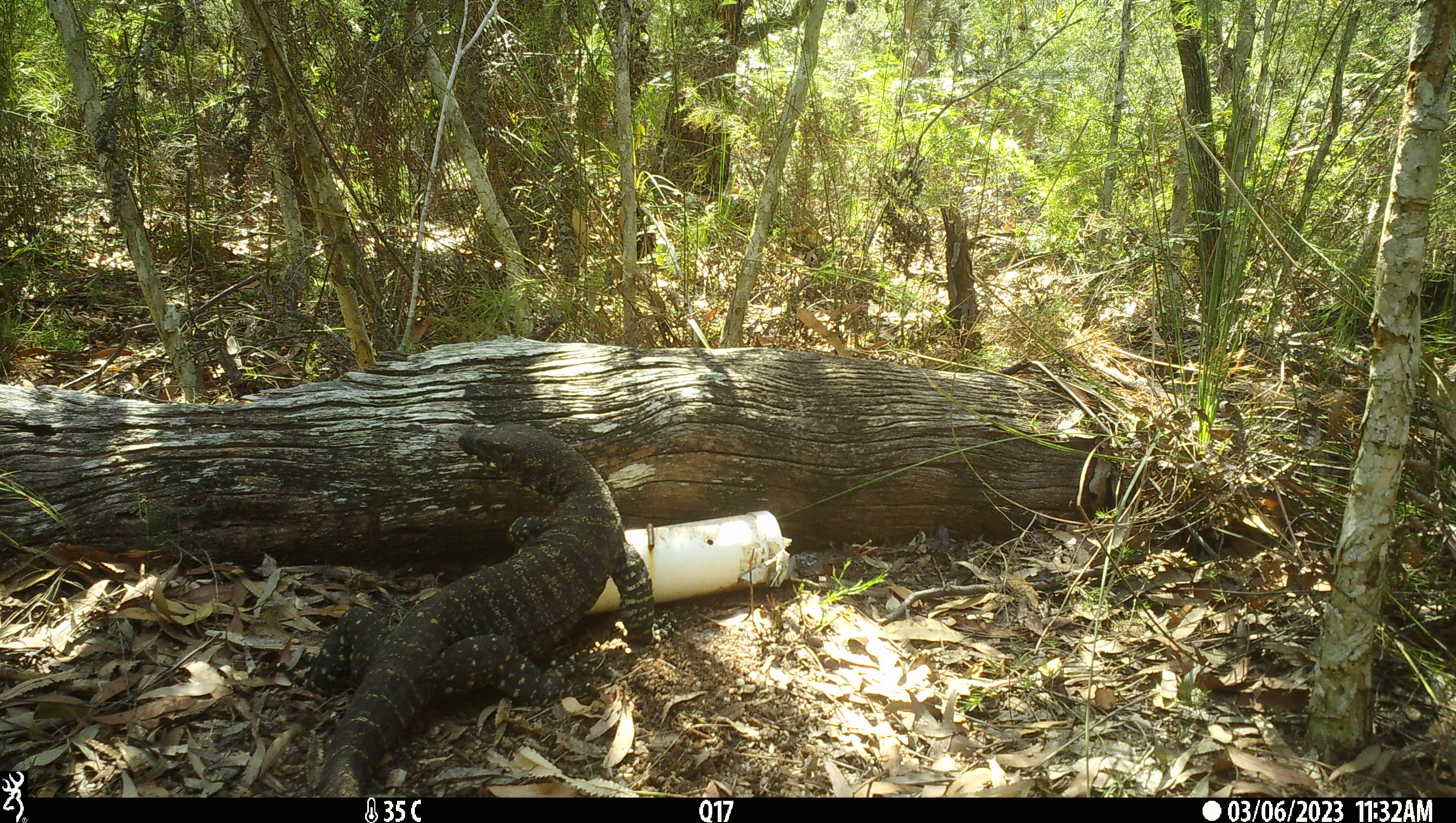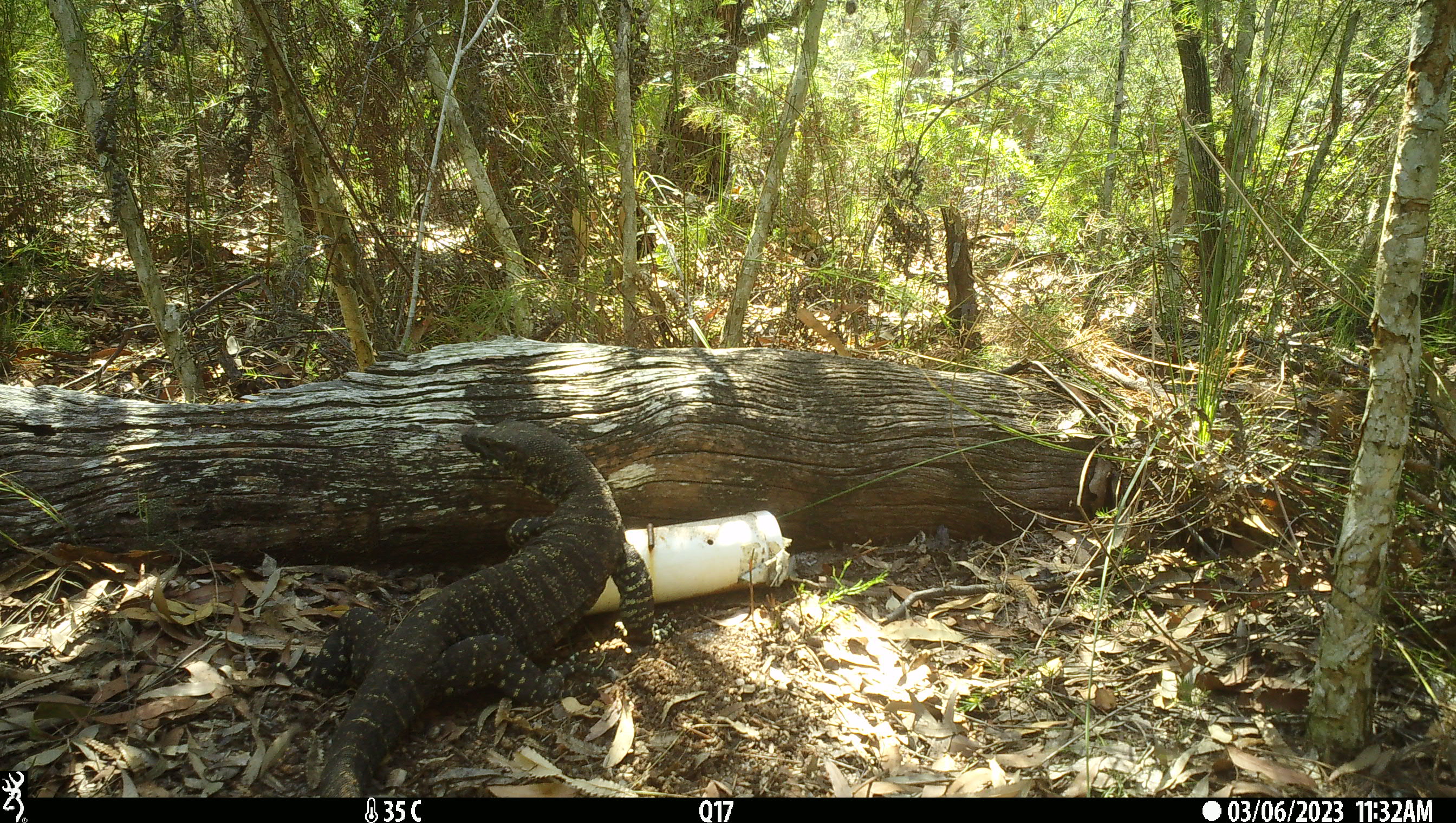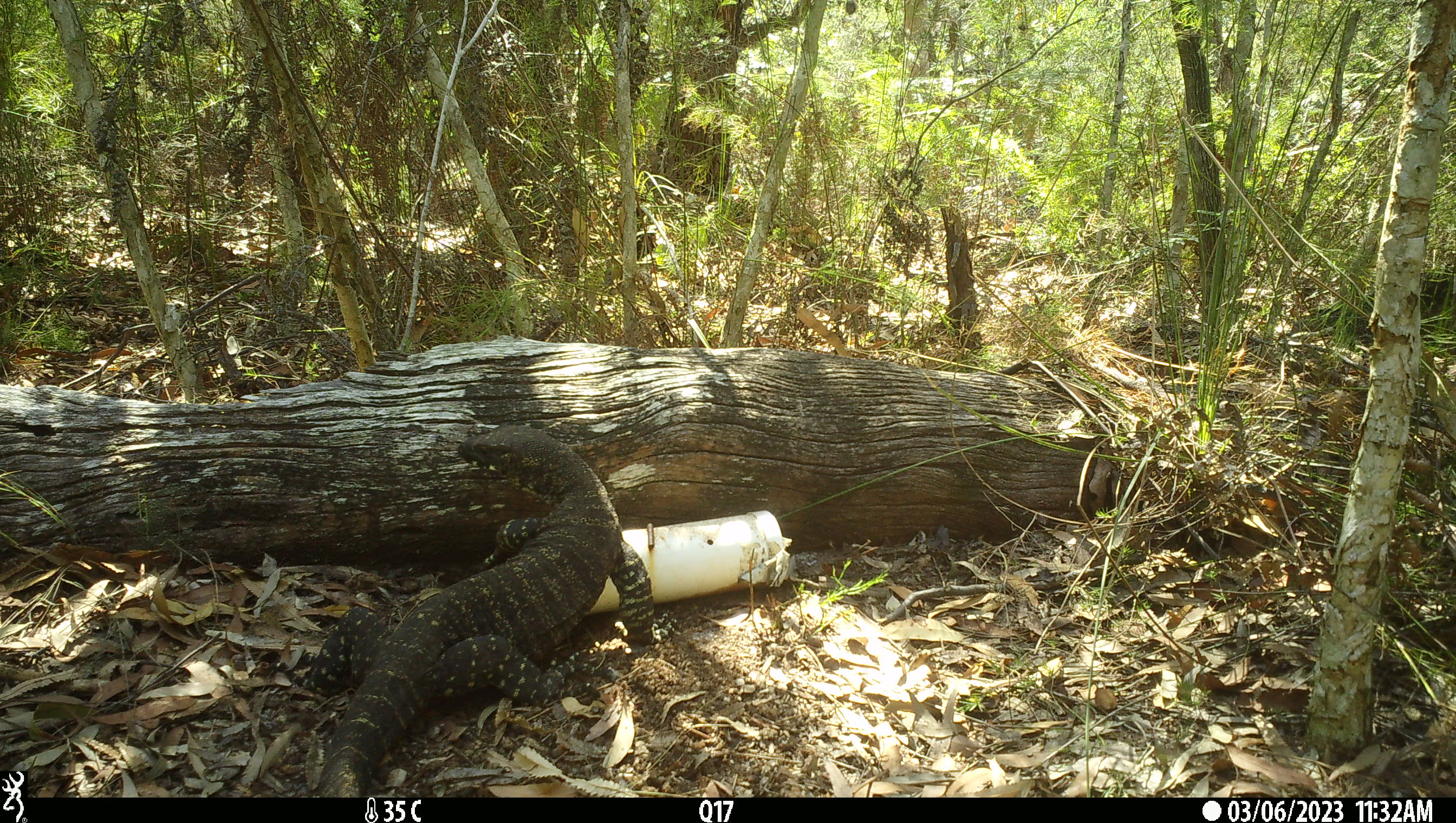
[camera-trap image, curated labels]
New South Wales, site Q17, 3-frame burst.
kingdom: Animalia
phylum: Chordata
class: Reptilia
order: Squamata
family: Varanidae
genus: Varanus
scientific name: Varanus varius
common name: lace monitor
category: goanna